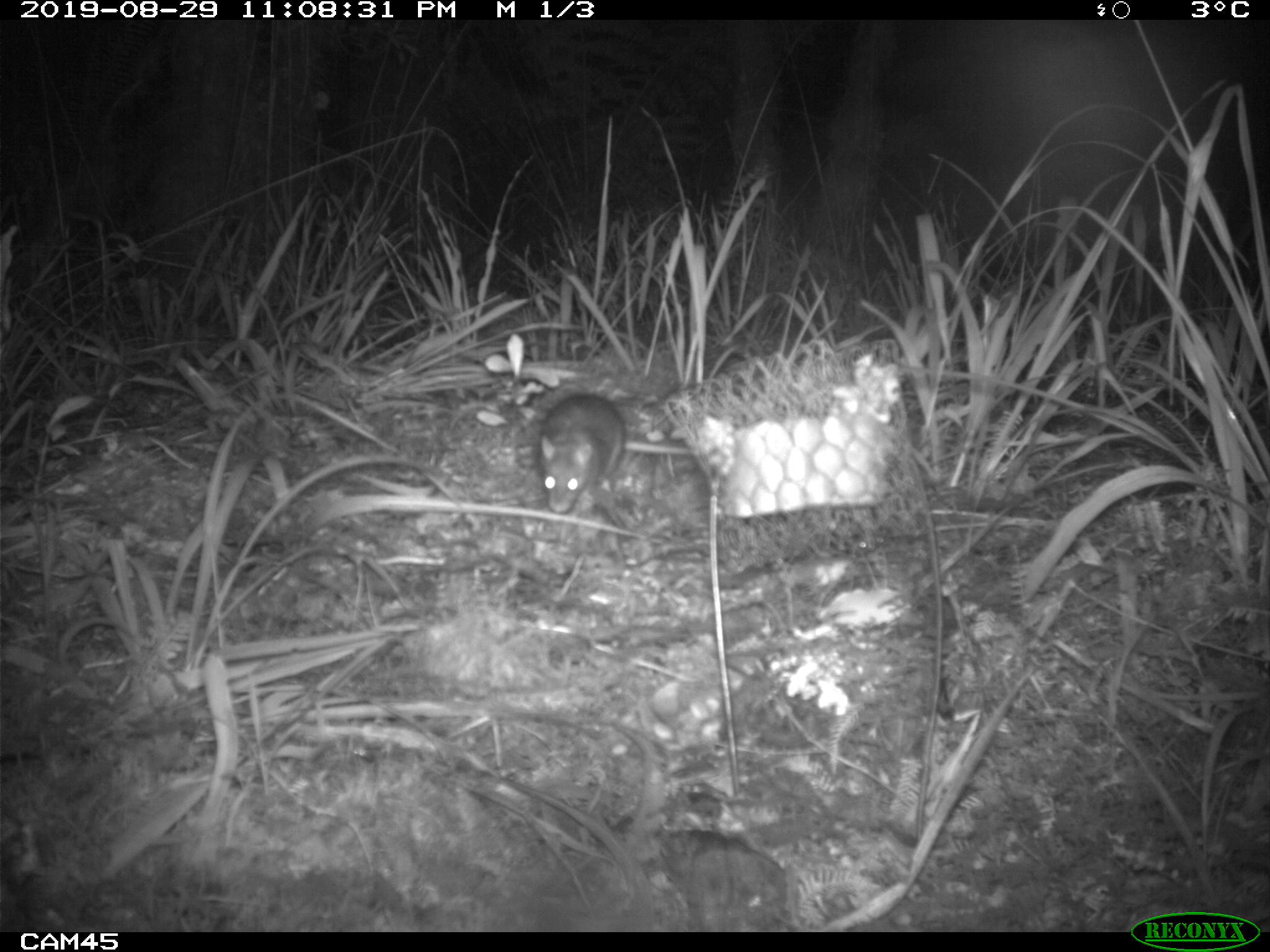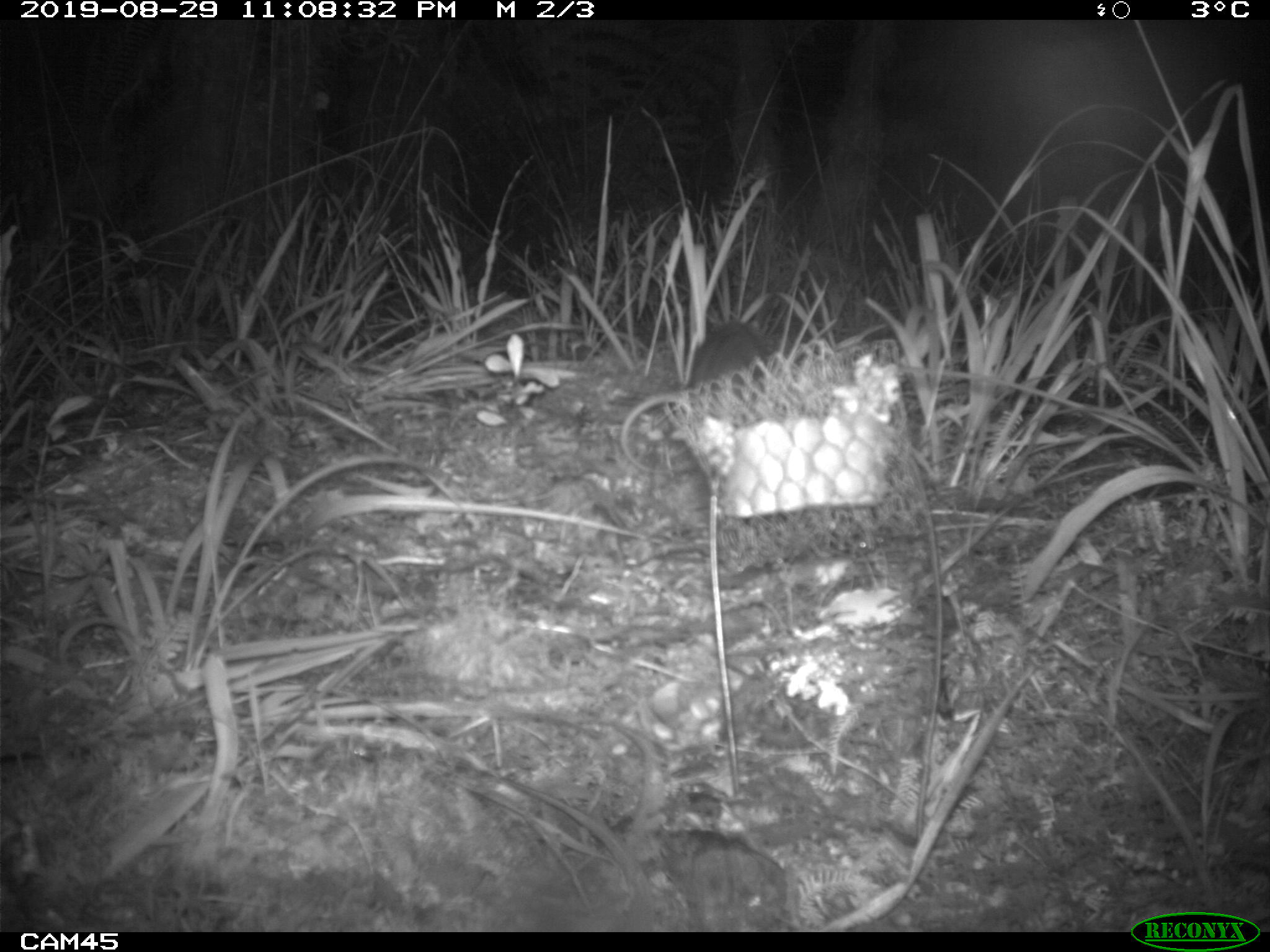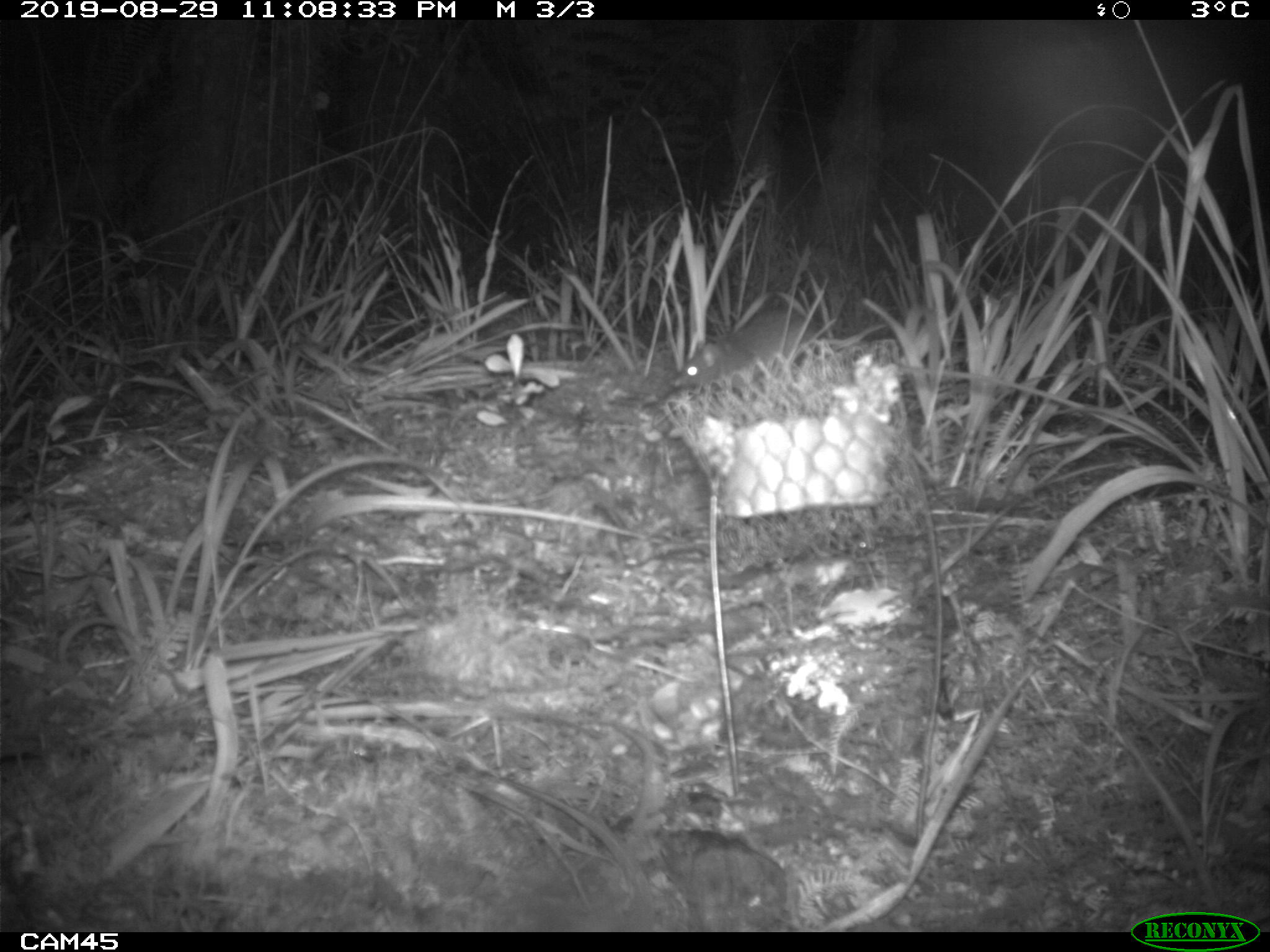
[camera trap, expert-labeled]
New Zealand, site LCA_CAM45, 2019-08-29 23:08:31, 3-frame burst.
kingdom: Animalia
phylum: Chordata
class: Mammalia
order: Rodentia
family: Muridae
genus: Rattus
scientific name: Rattus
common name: rat